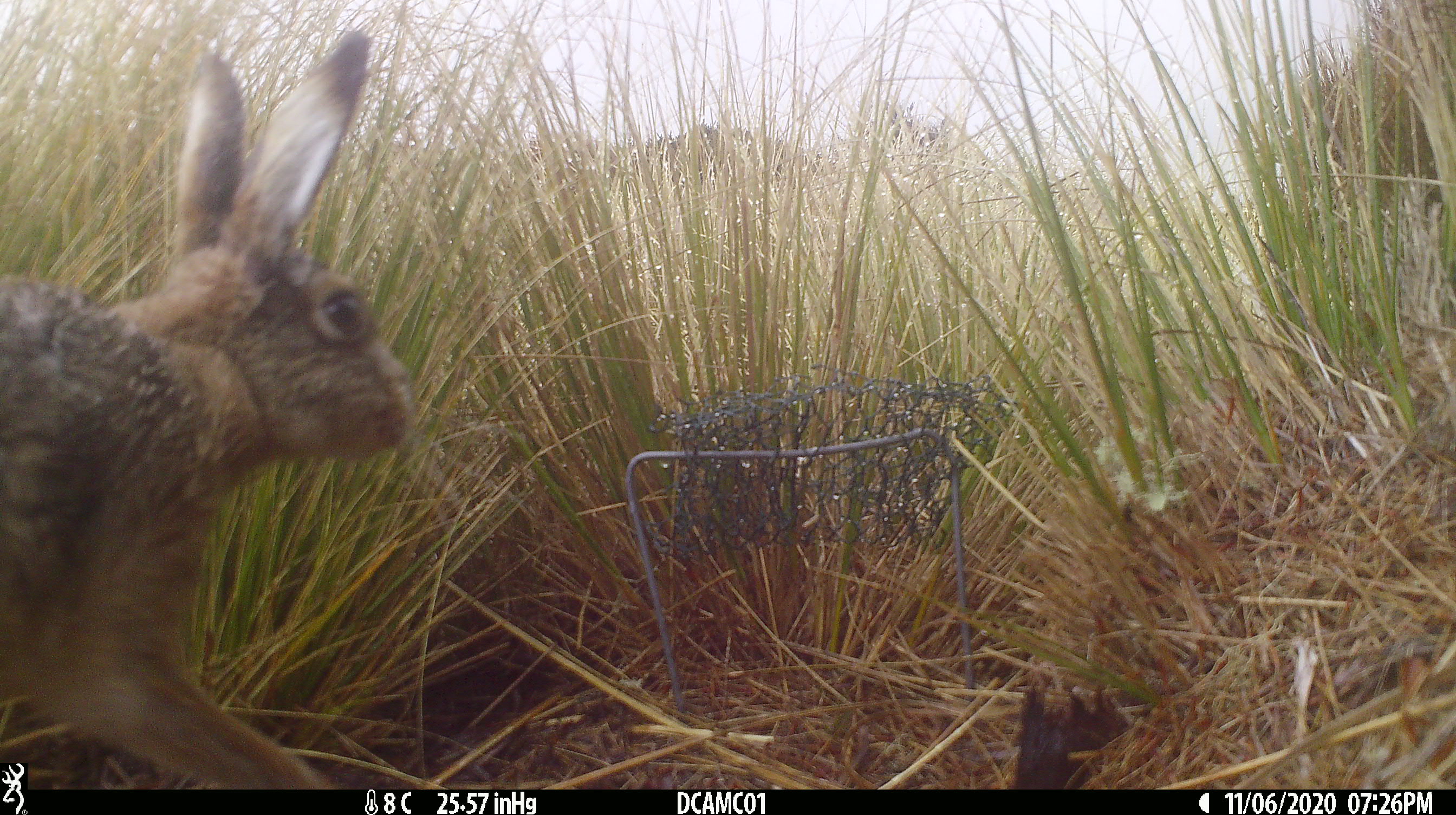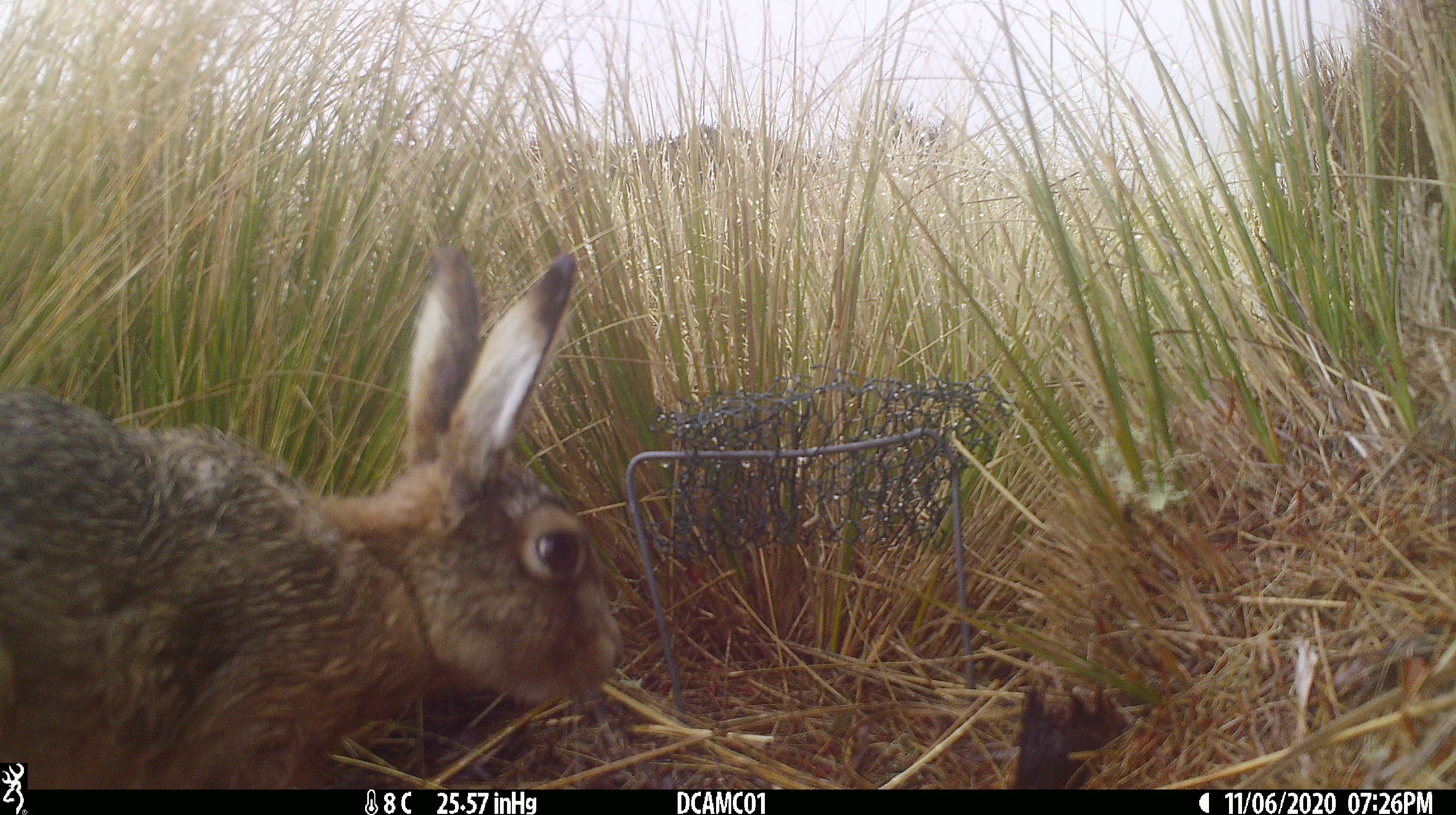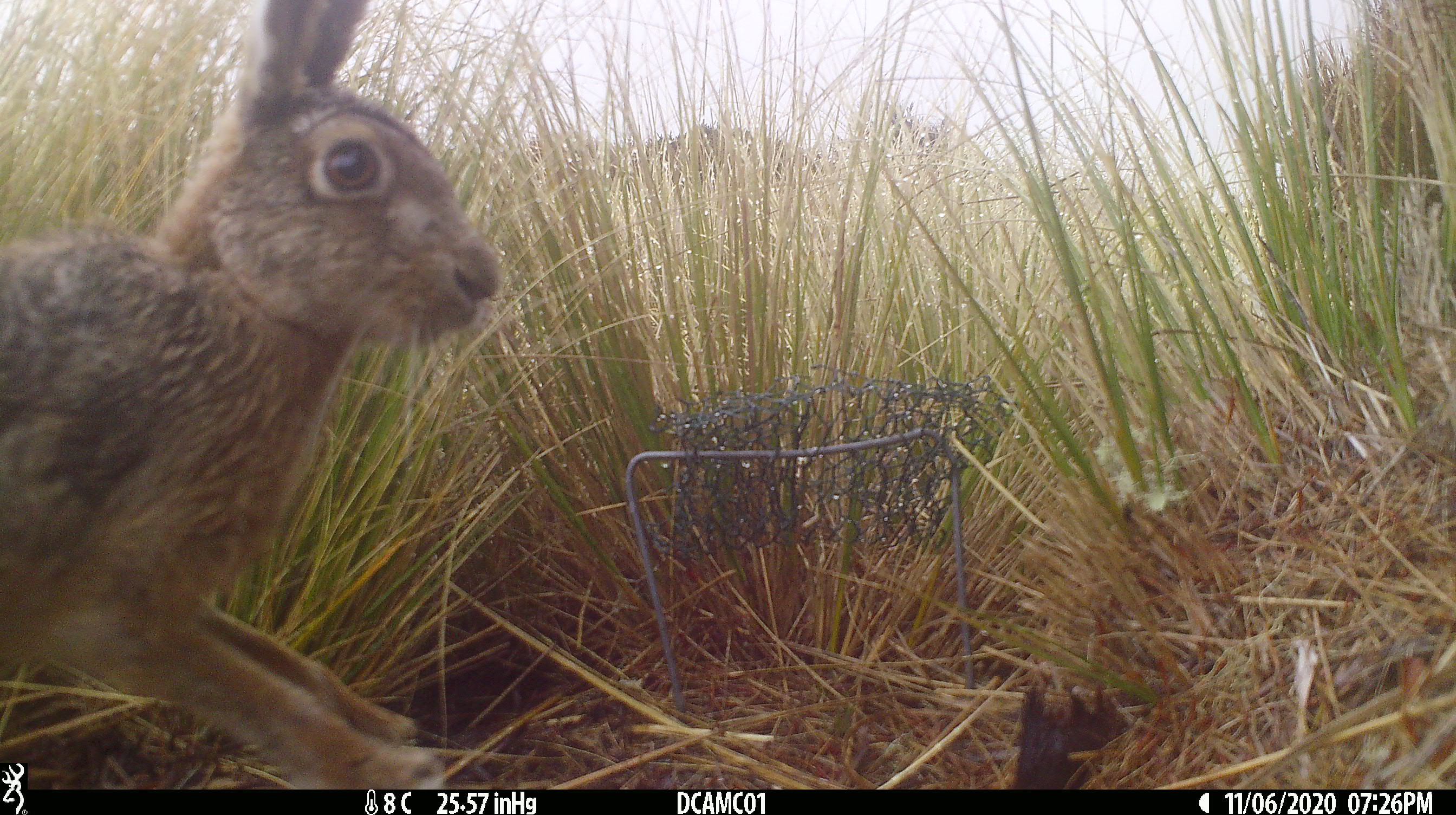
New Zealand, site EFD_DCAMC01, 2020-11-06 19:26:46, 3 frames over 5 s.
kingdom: Animalia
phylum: Chordata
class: Mammalia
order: Lagomorpha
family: Leporidae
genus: Lepus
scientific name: Lepus europaeus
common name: brown hare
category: hare